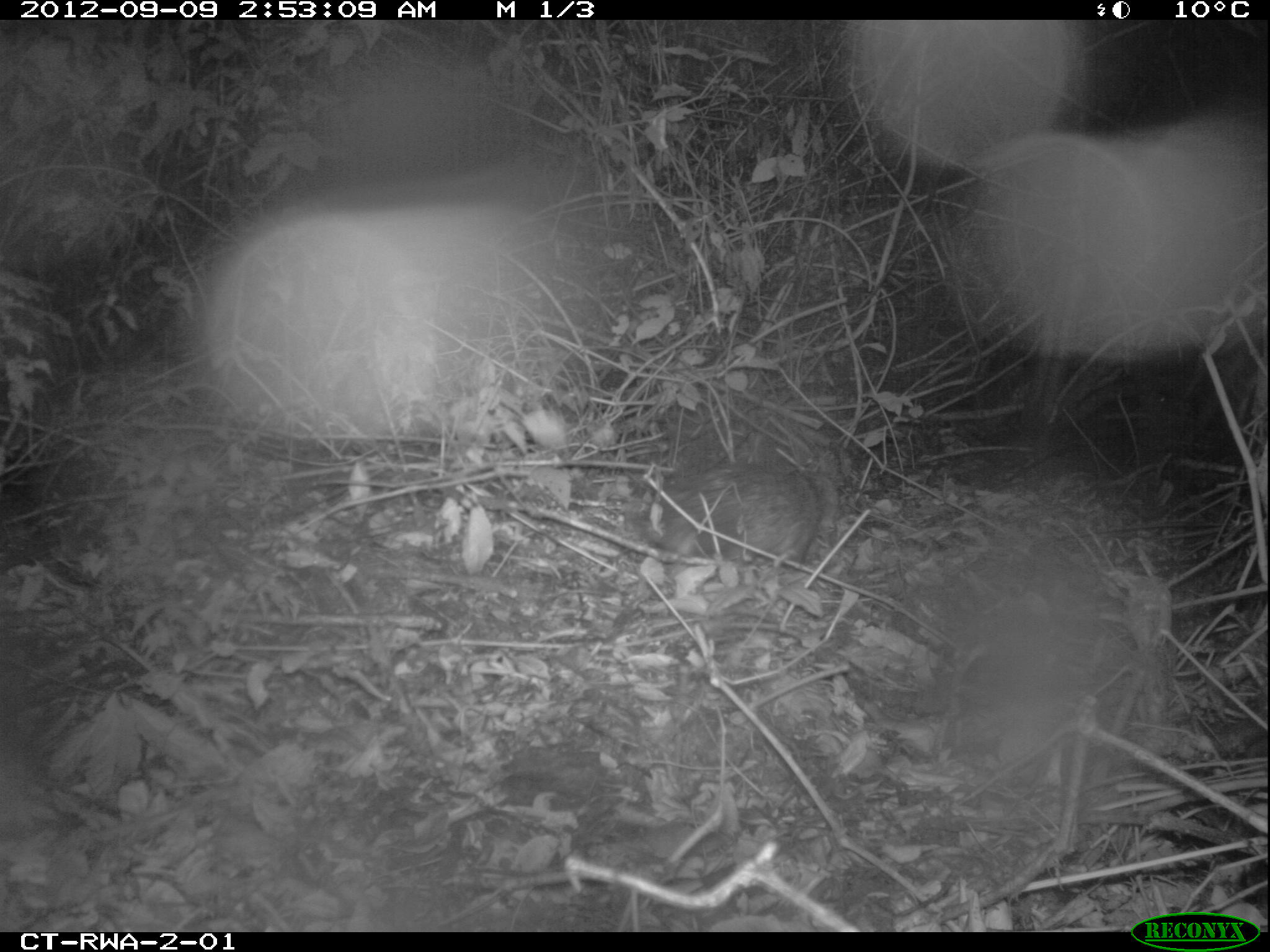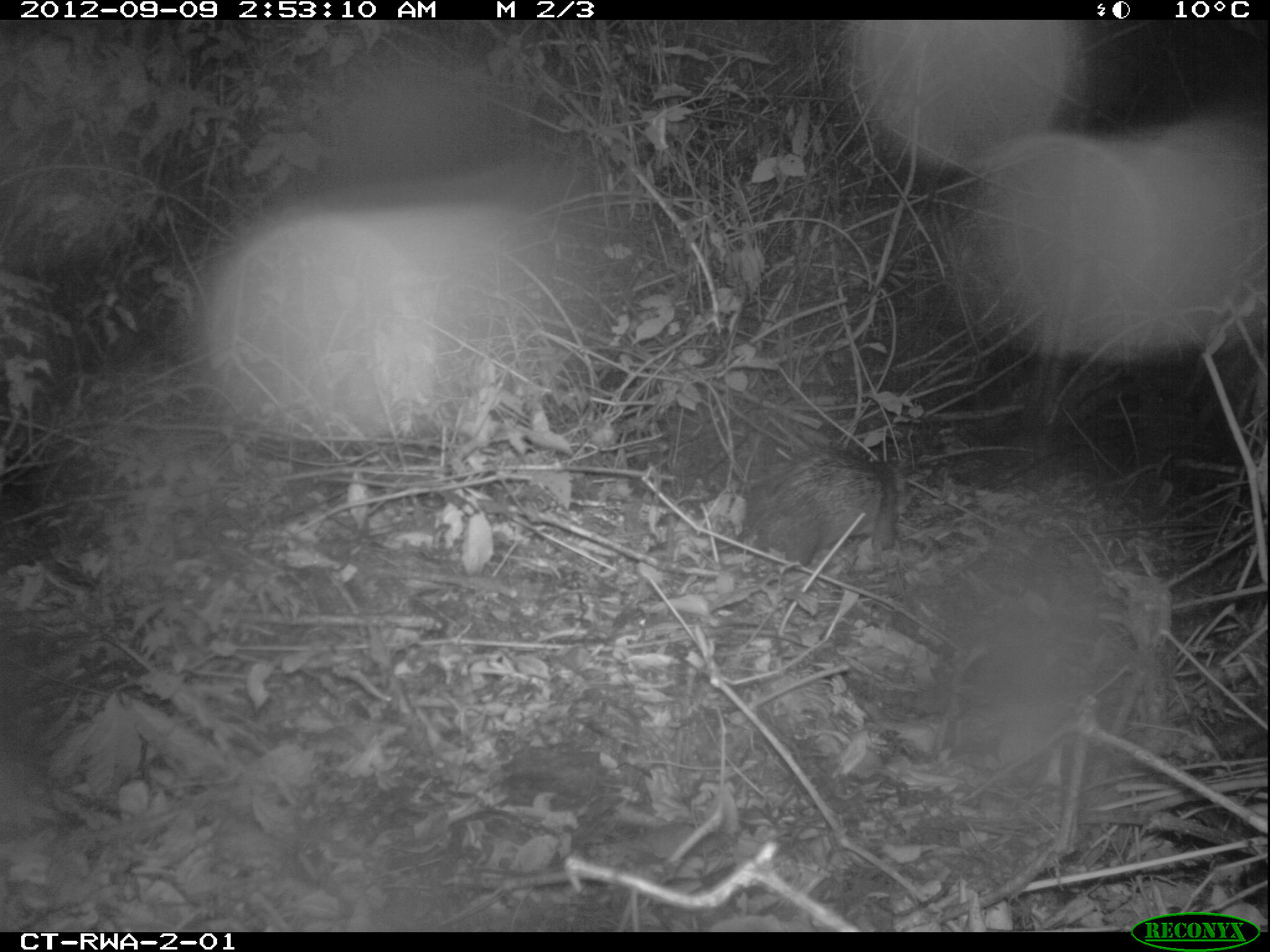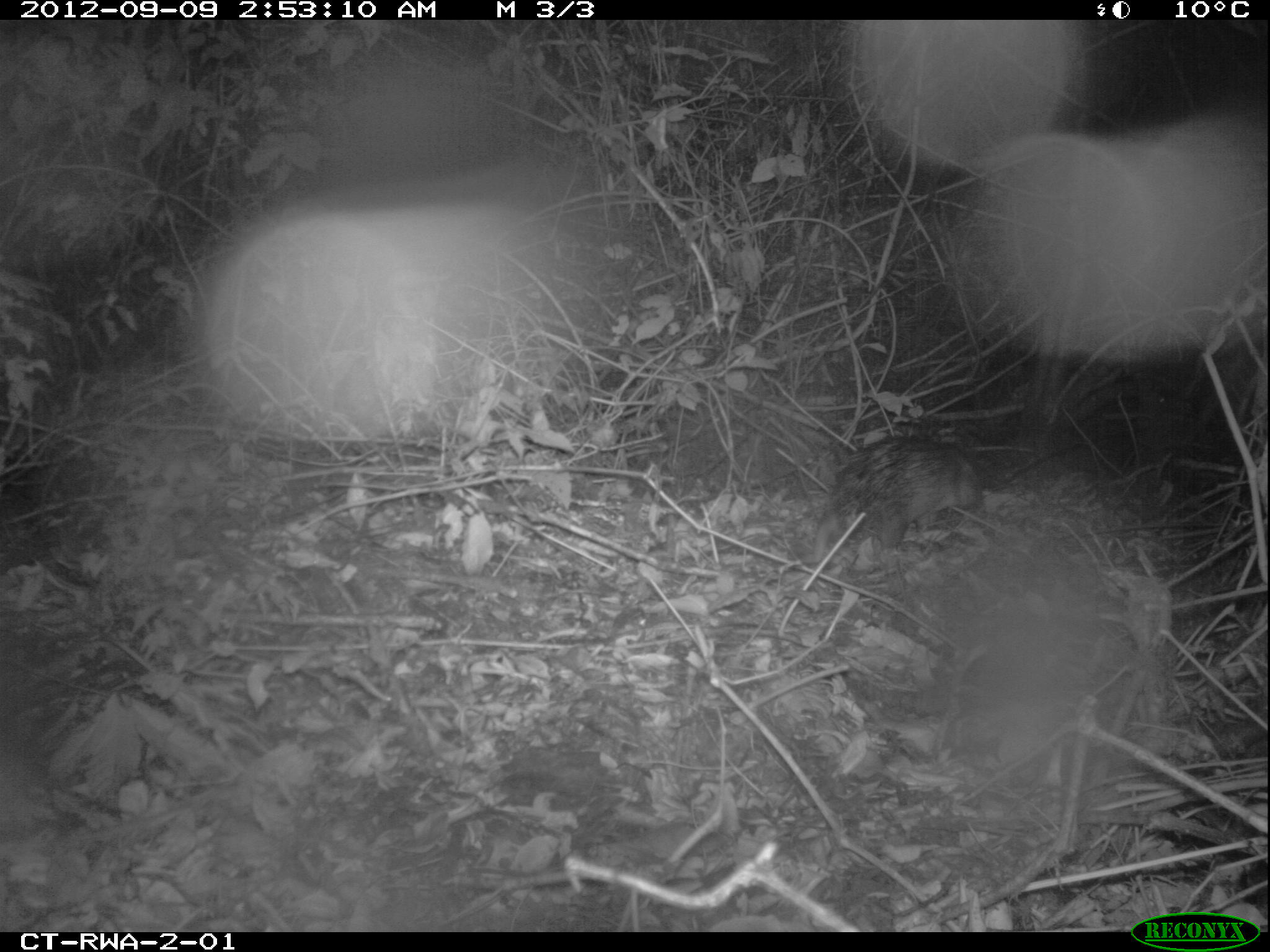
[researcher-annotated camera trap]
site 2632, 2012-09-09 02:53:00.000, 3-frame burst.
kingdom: Animalia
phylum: Chordata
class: Mammalia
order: Rodentia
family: Hystricidae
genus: Atherurus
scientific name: Atherurus africanus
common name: african brush-tailed porcupine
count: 1